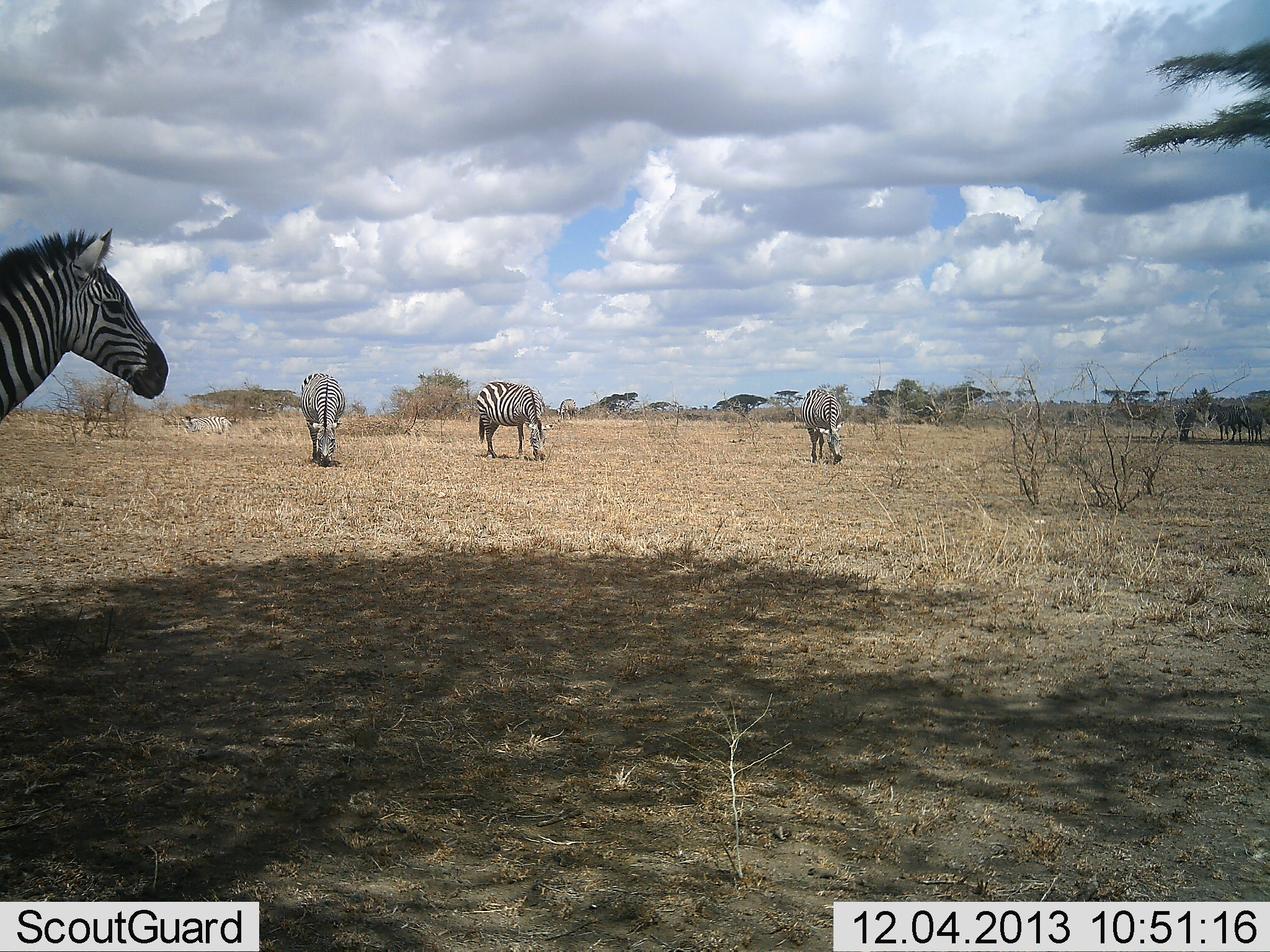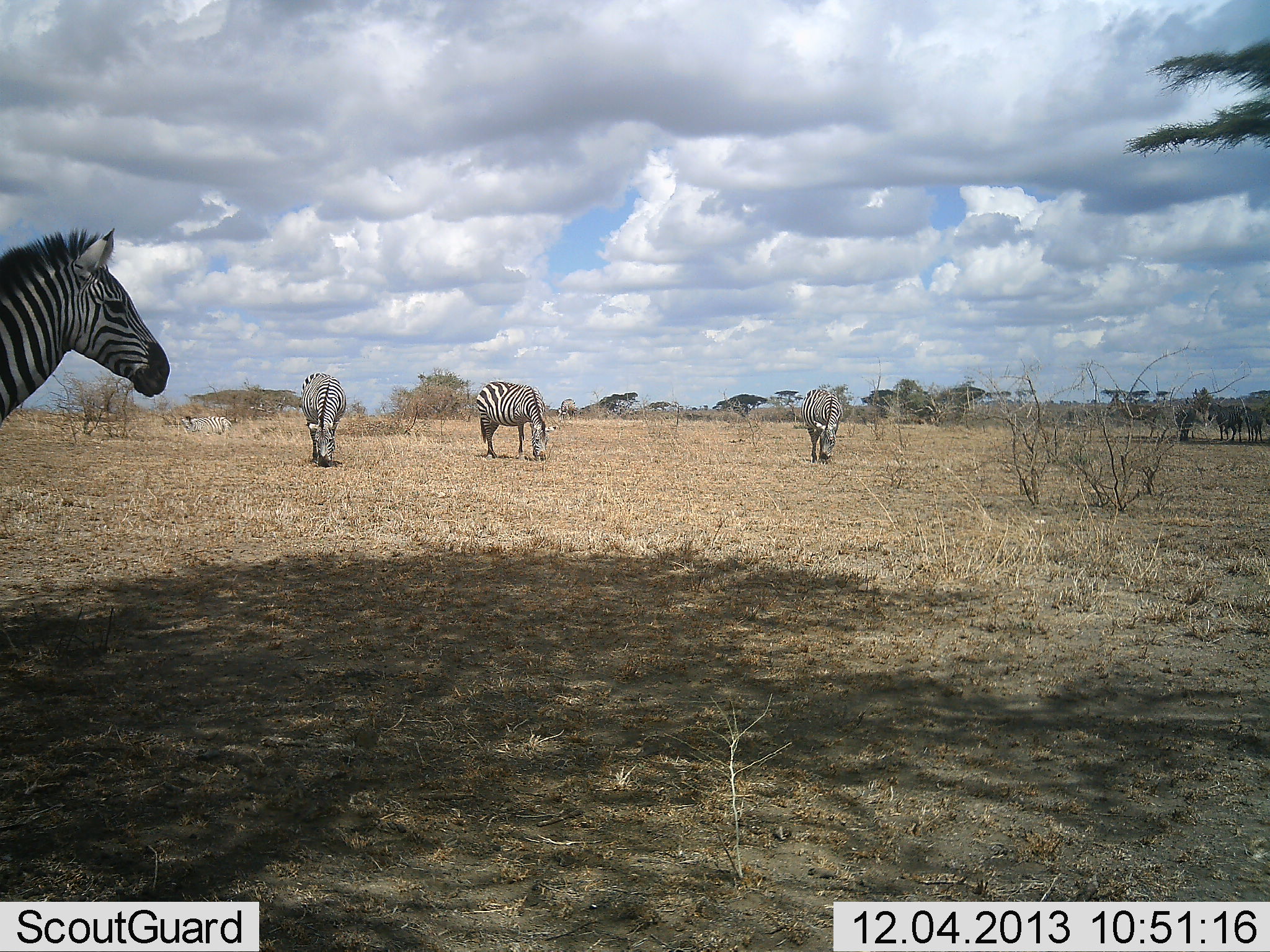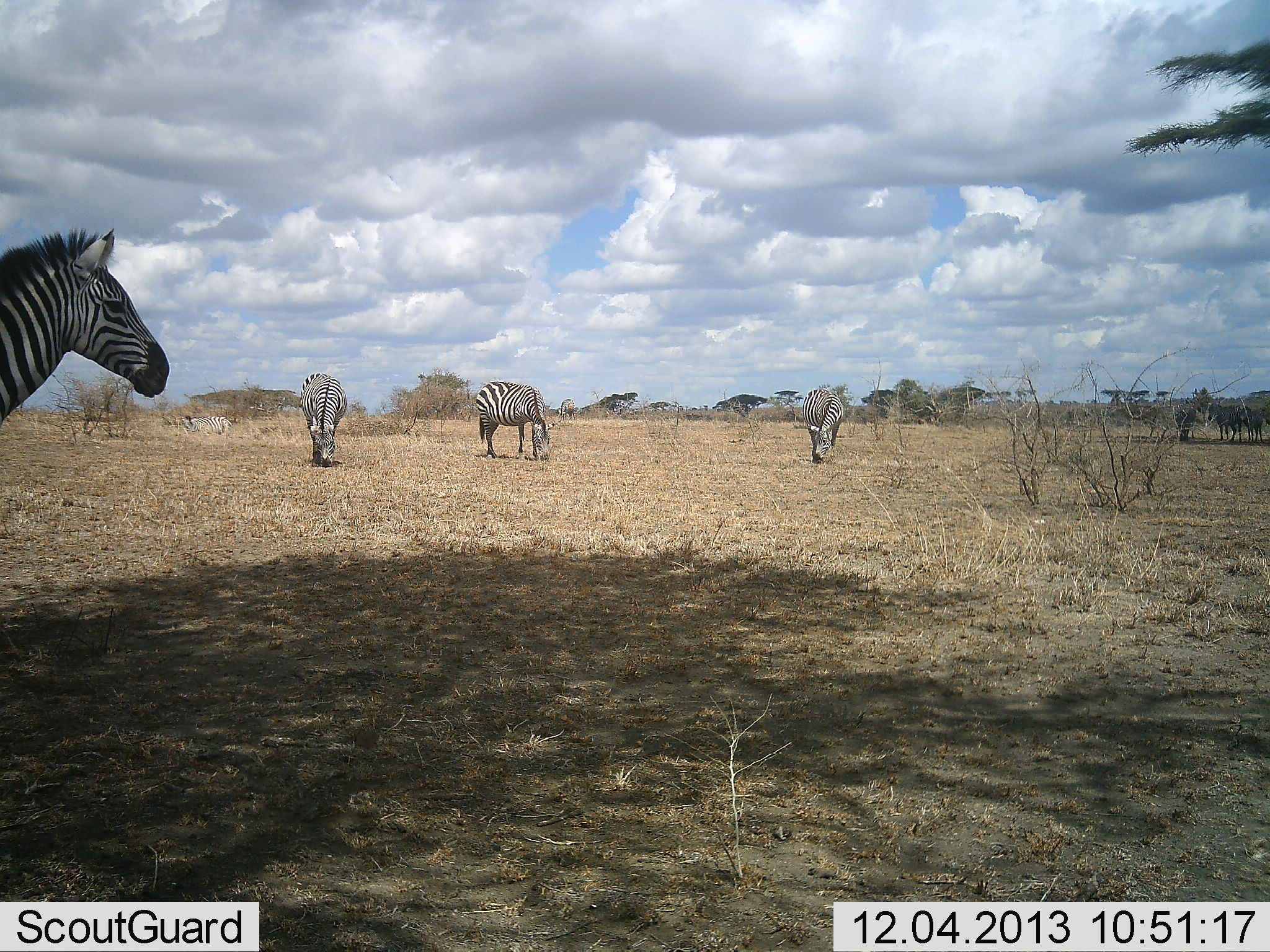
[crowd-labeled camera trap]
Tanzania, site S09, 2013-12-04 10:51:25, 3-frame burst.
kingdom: Animalia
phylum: Chordata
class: Mammalia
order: Perissodactyla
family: Equidae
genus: Equus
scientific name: Equus quagga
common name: plains zebra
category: zebra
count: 4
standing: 73%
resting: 13%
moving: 6%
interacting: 2%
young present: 2%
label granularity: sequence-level